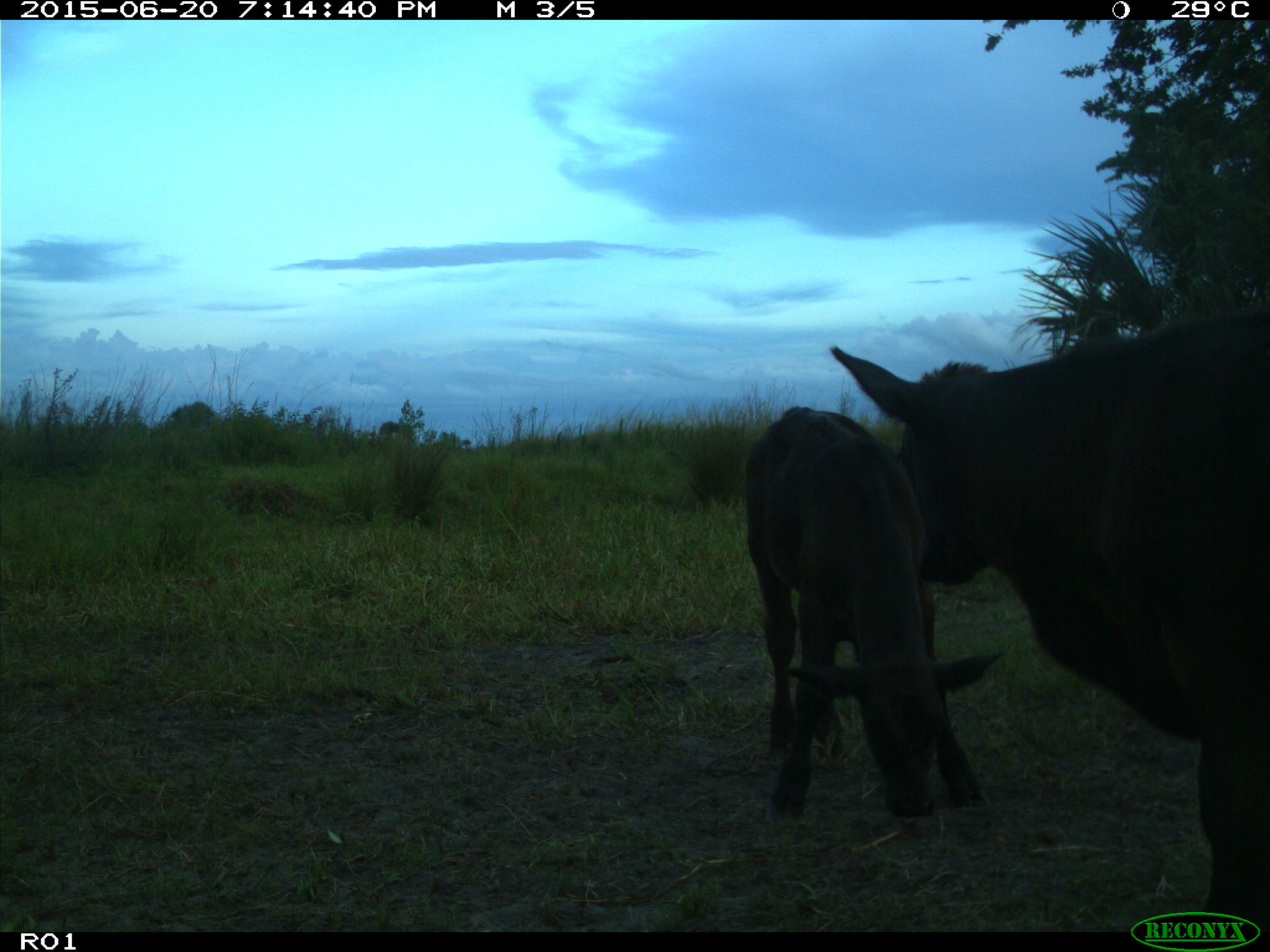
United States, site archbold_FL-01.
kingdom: Animalia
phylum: Chordata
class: Mammalia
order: Artiodactyla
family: Bovidae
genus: Bos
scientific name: Bos taurus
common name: domestic cow